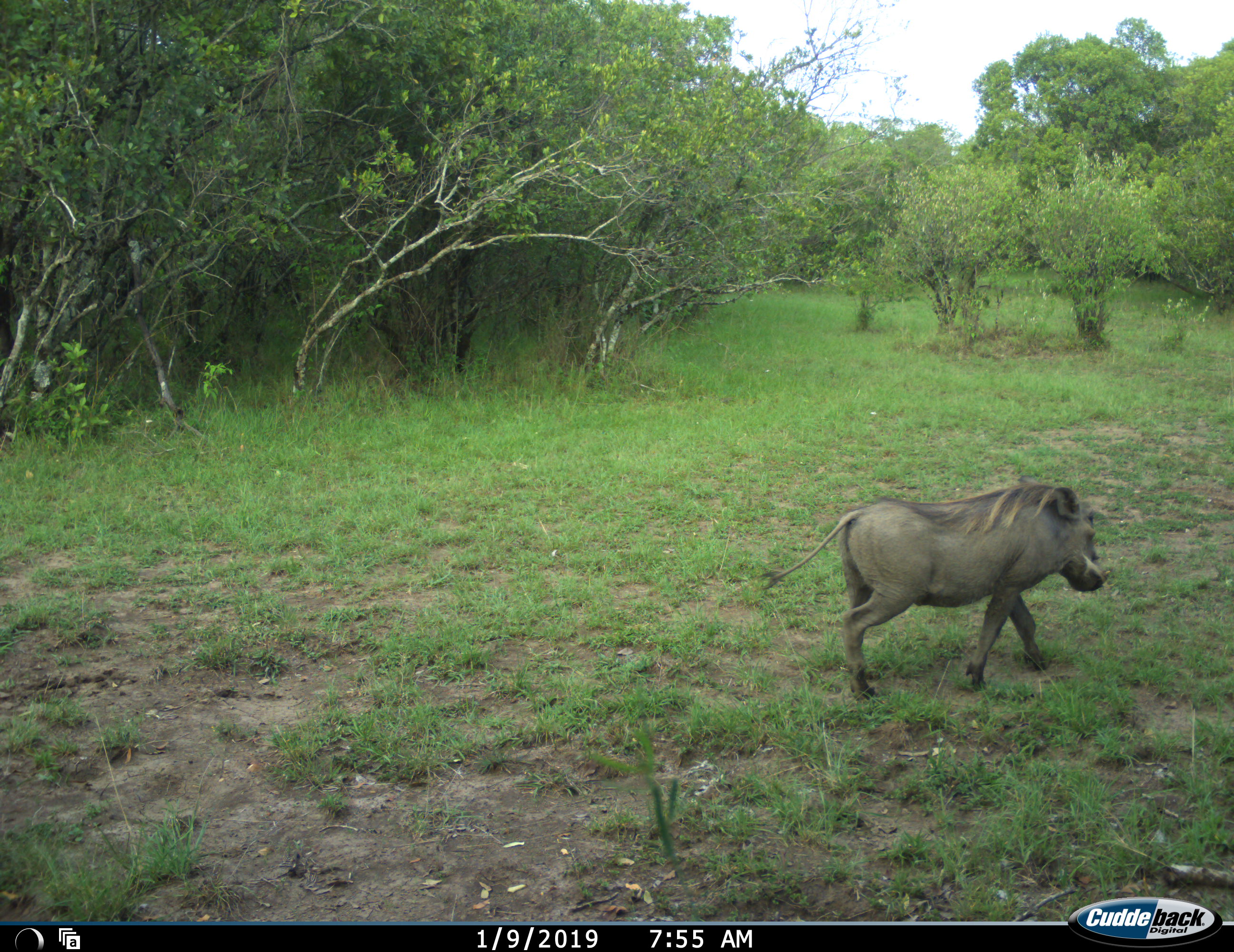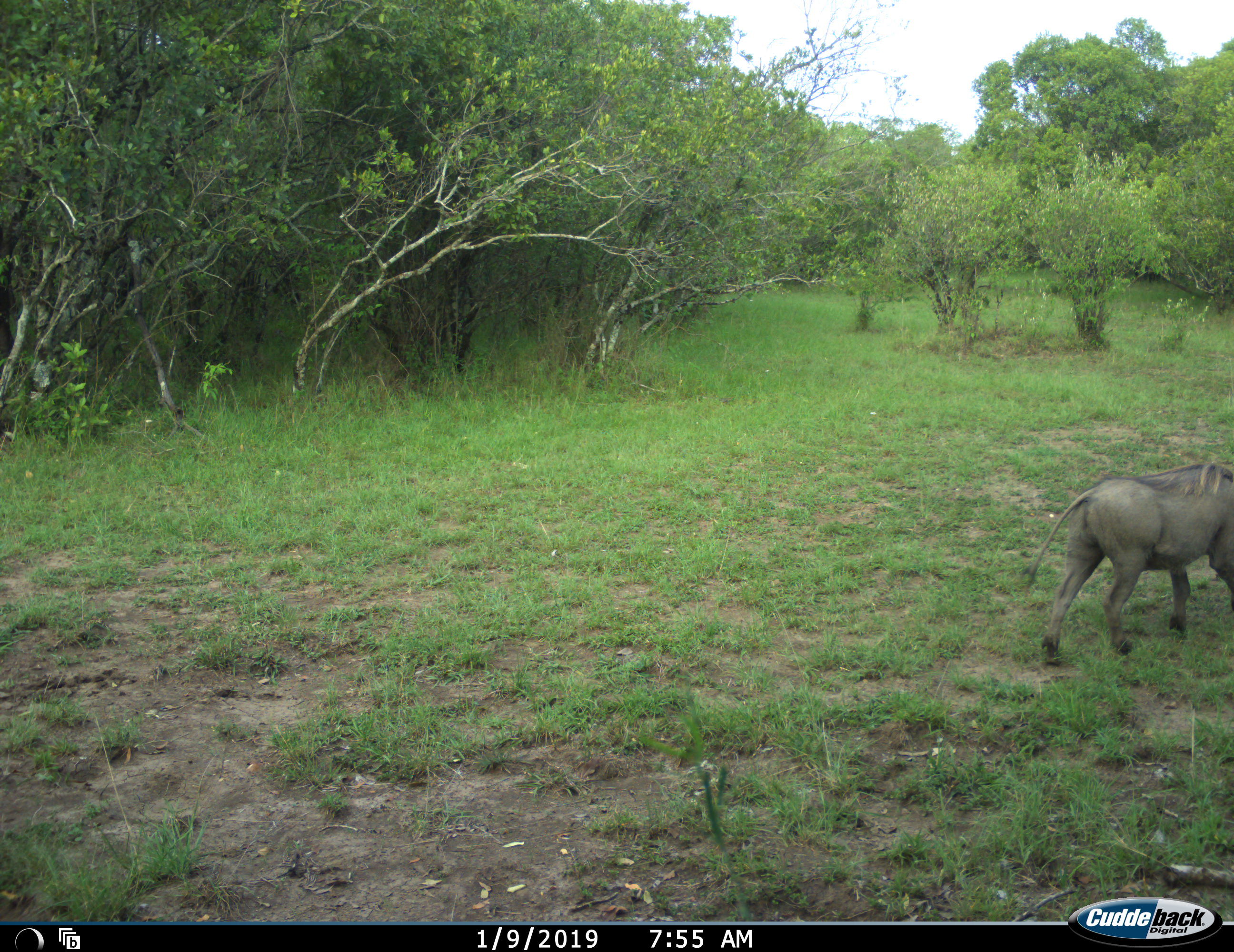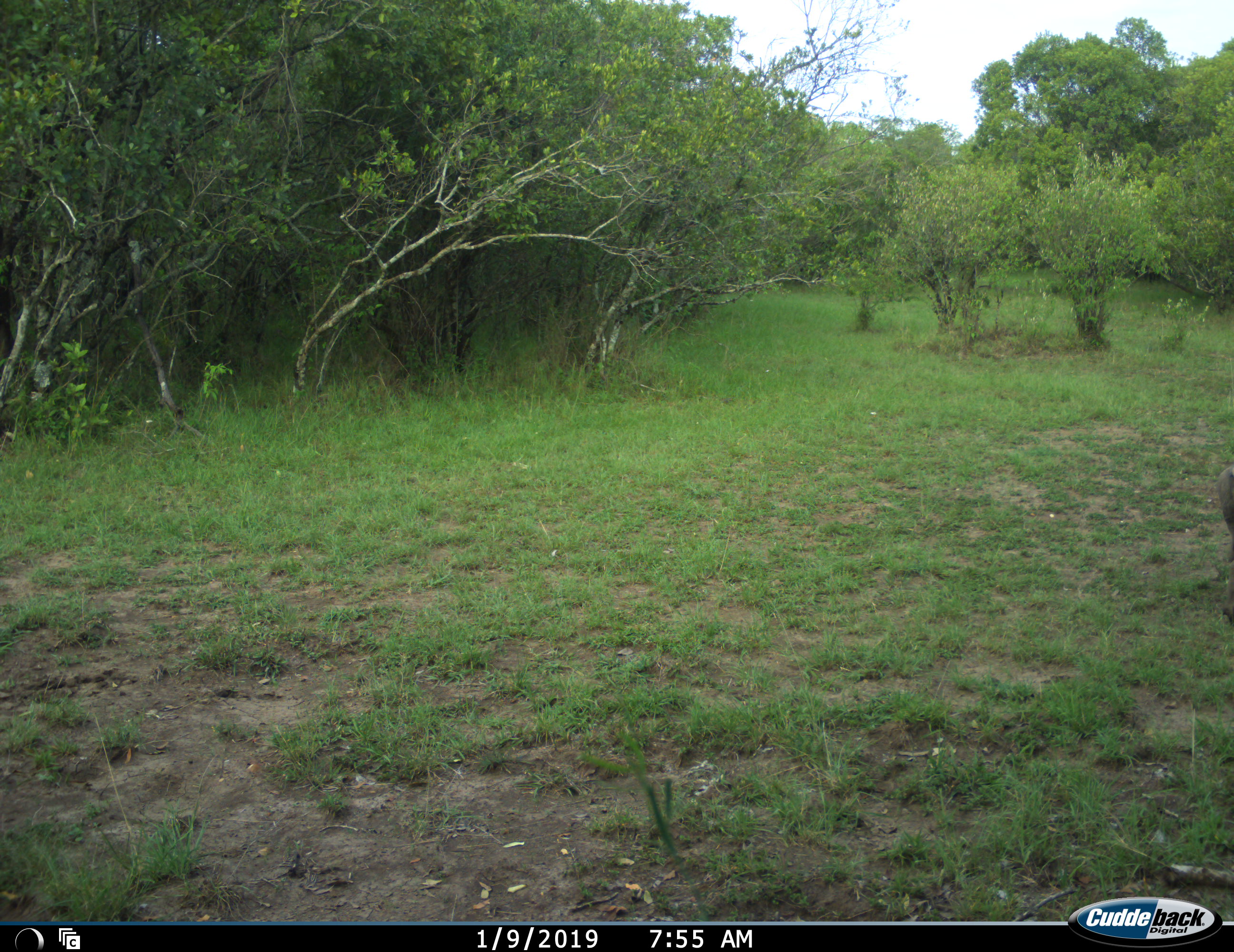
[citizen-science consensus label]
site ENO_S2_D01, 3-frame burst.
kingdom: Animalia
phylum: Chordata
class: Mammalia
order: Artiodactyla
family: Suidae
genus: Phacochoerus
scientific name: Phacochoerus africanus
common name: warthog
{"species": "warthog (Phacochoerus africanus)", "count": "1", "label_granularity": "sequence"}